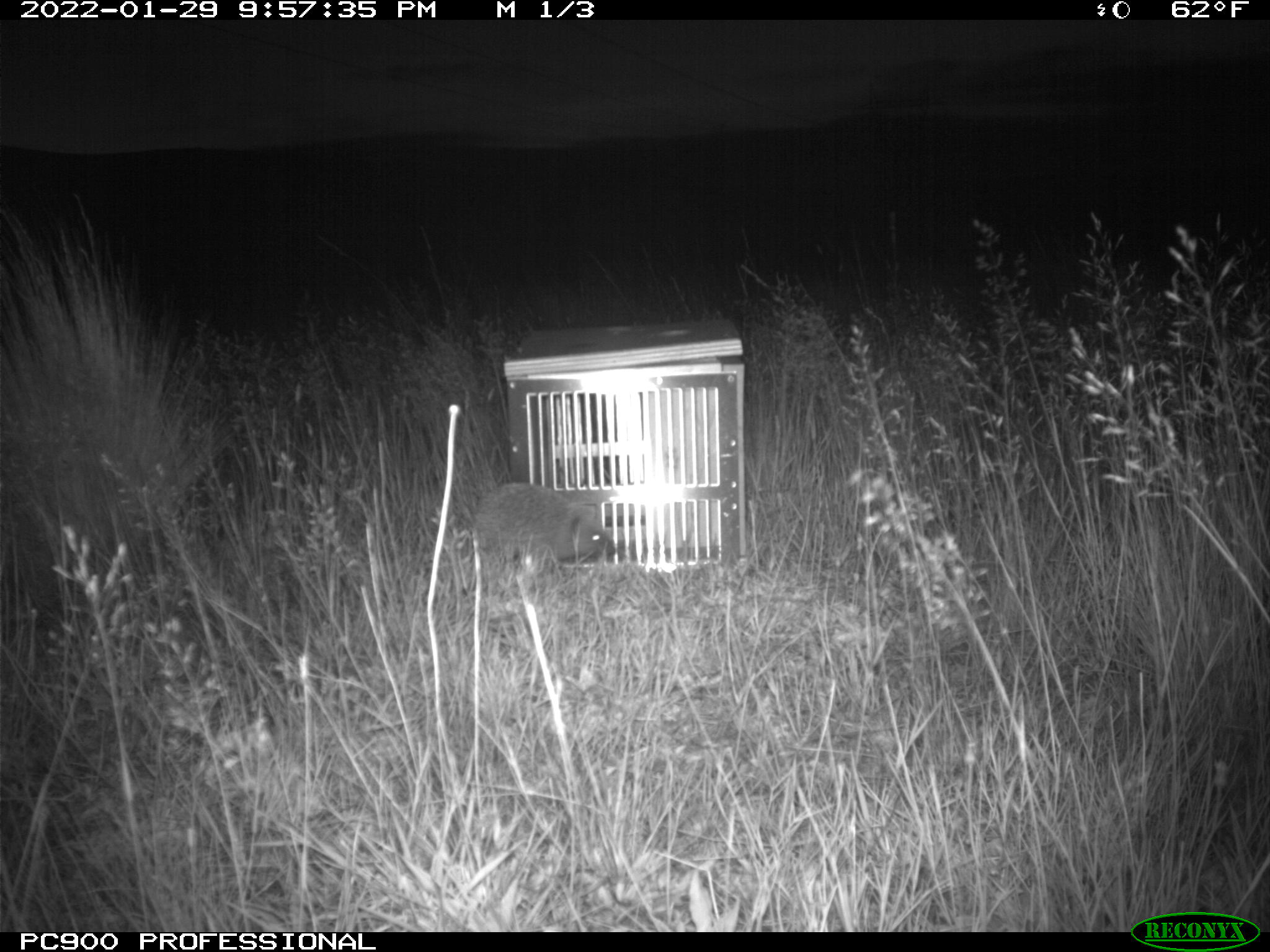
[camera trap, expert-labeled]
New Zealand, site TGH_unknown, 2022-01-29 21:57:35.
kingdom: Animalia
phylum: Chordata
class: Mammalia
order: Eulipotyphla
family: Erinaceidae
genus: Erinaceus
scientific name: Erinaceus europaeus europaeus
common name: european hedgehog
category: hedgehog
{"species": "hedgehog (european hedgehog) (Erinaceus europaeus europaeus)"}